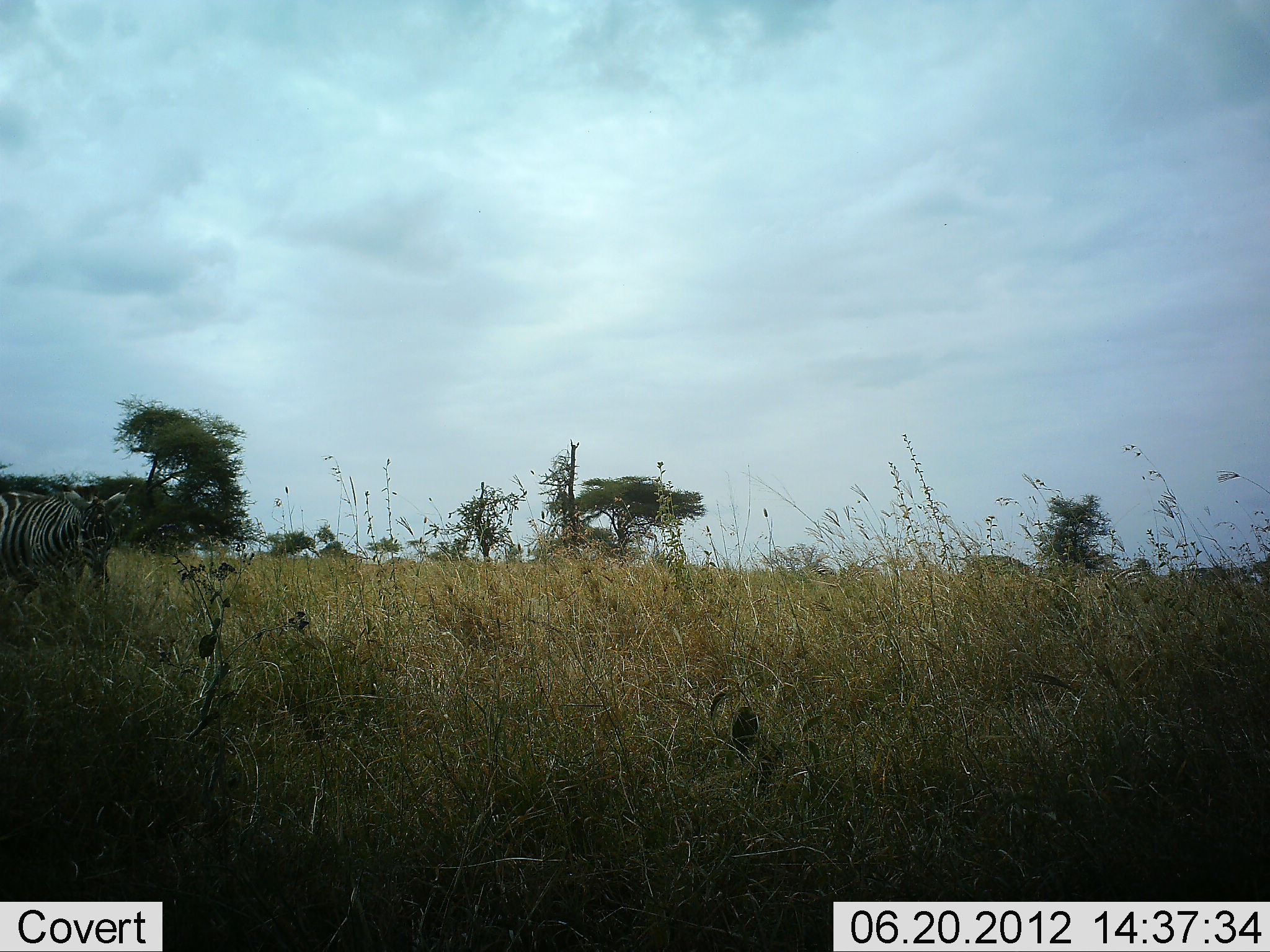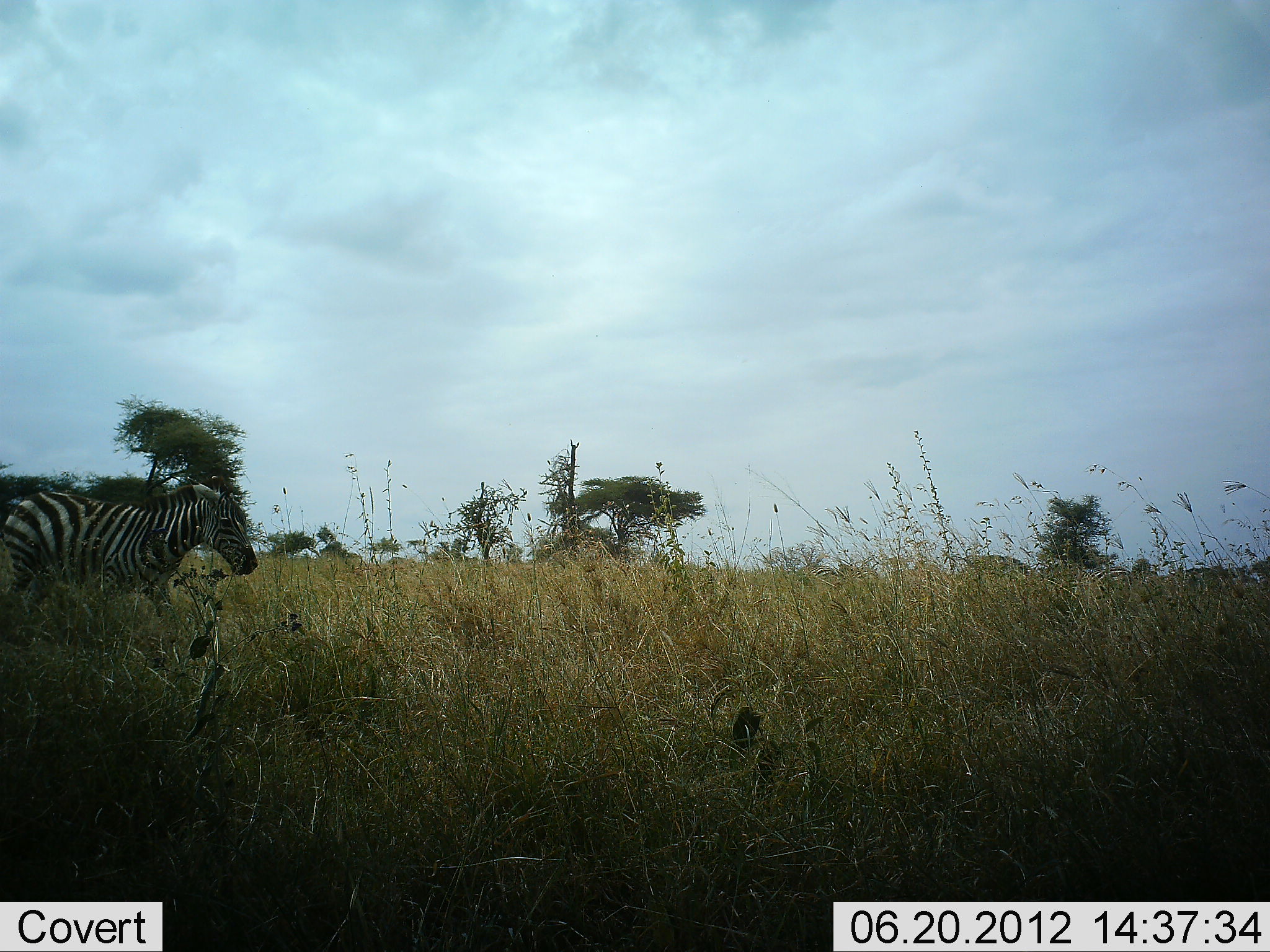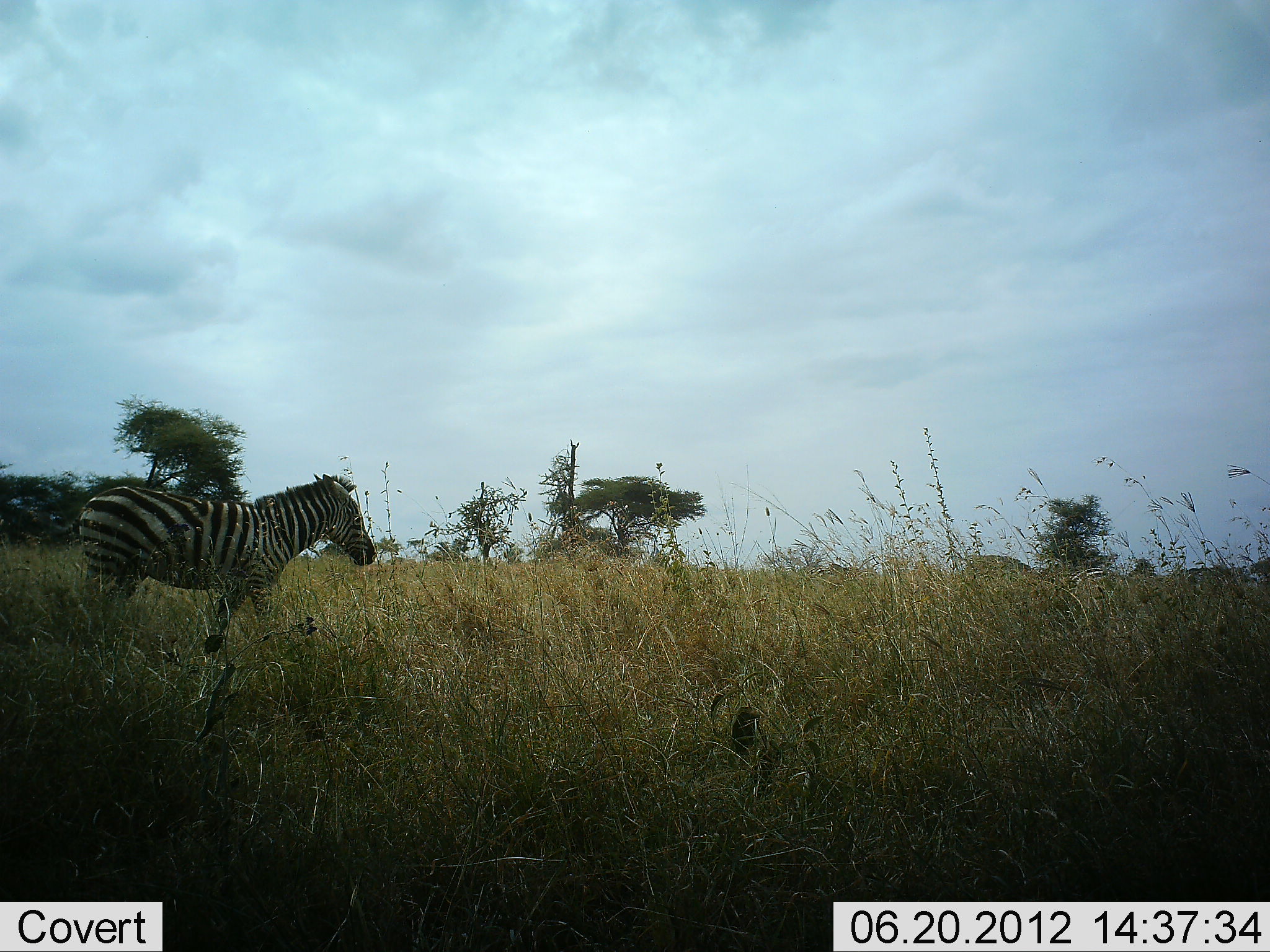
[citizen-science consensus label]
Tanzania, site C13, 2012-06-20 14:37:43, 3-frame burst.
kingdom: Animalia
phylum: Chordata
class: Mammalia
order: Perissodactyla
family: Equidae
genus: Equus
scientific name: Equus quagga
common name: plains zebra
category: zebra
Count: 1.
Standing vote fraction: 0%.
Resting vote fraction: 0%.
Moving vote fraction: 100%.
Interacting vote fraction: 0%.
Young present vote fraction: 0%.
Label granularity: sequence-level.